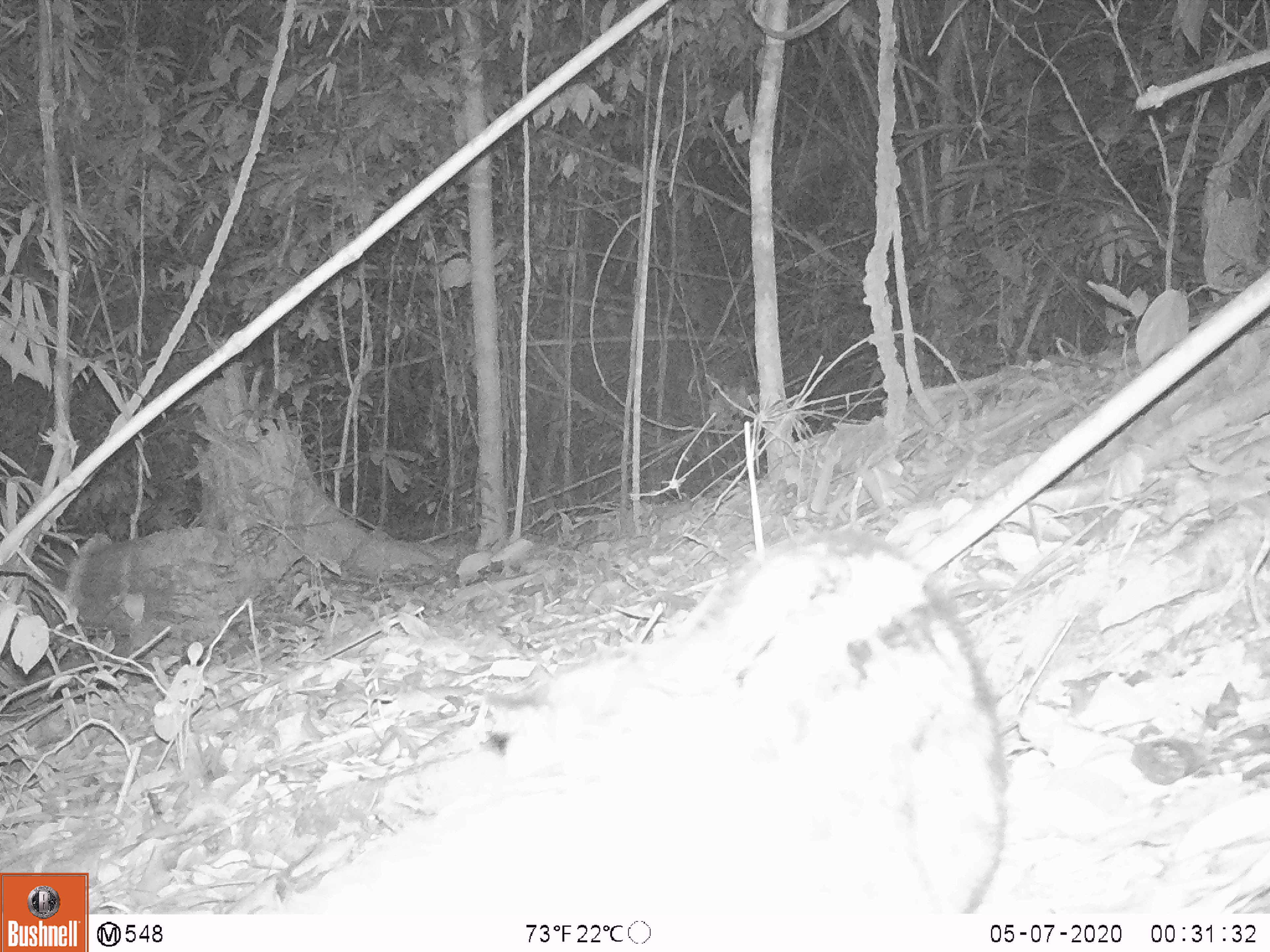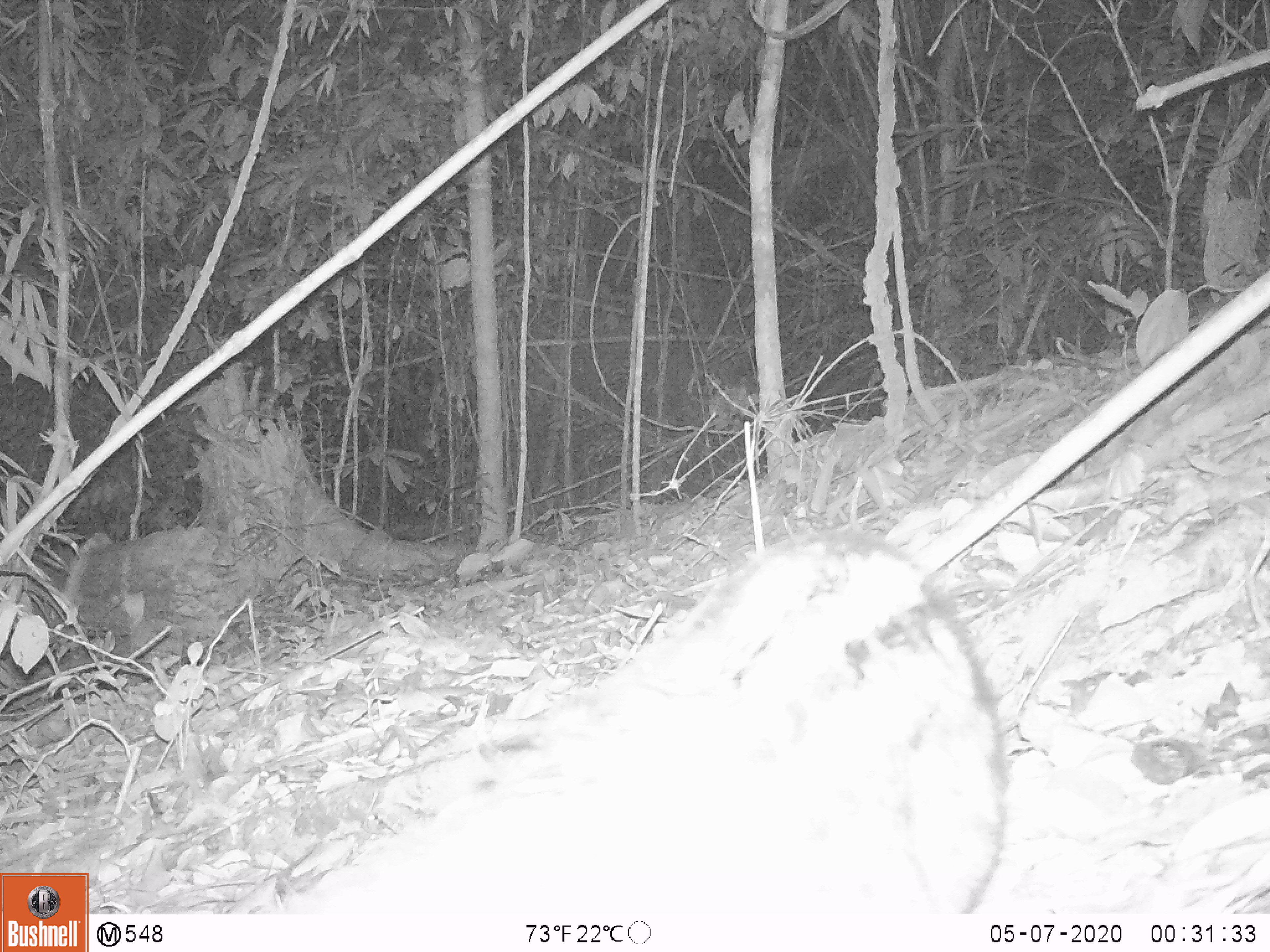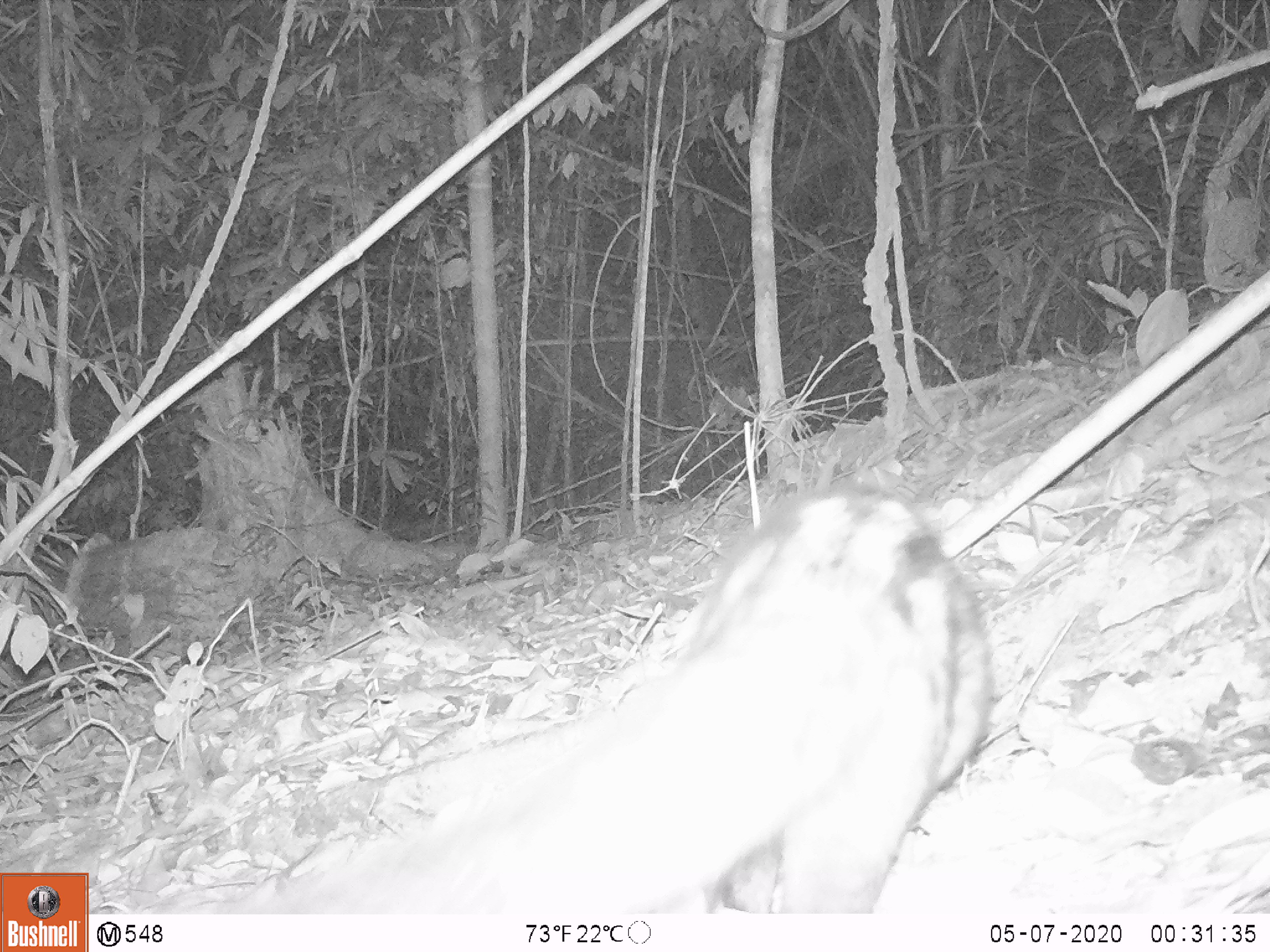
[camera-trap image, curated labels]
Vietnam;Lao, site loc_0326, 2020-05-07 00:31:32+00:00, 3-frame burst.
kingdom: Animalia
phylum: Chordata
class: Mammalia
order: Carnivora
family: Viverridae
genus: Paradoxurus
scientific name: Paradoxurus hermaphroditus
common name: common palm civet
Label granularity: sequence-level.